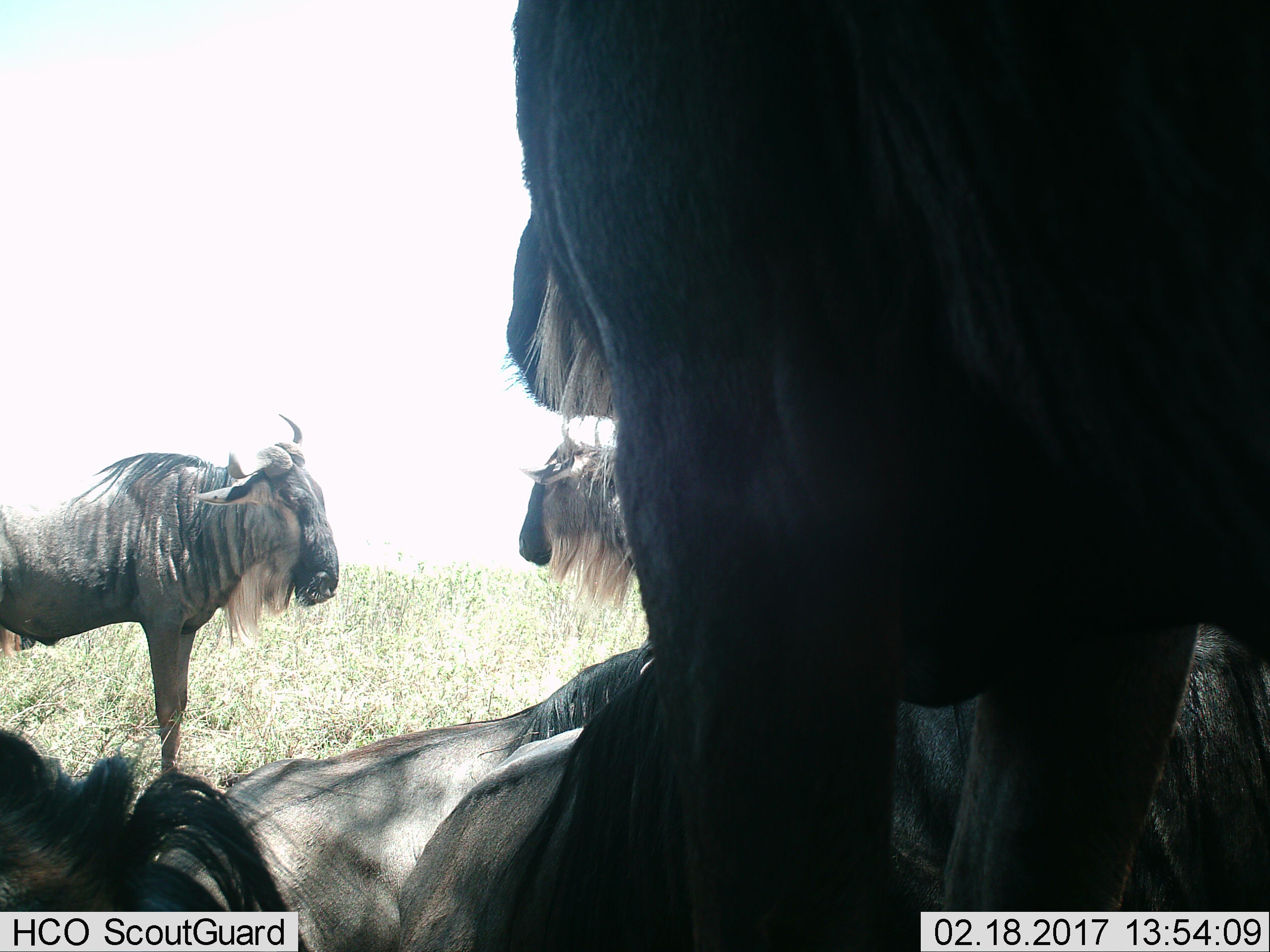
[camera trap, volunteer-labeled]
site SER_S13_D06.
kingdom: Animalia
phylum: Chordata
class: Mammalia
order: Artiodactyla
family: Bovidae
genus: Connochaetes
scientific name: Connochaetes taurinus taurinus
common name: blue wildebeest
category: wildebeestblue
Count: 5.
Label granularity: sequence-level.